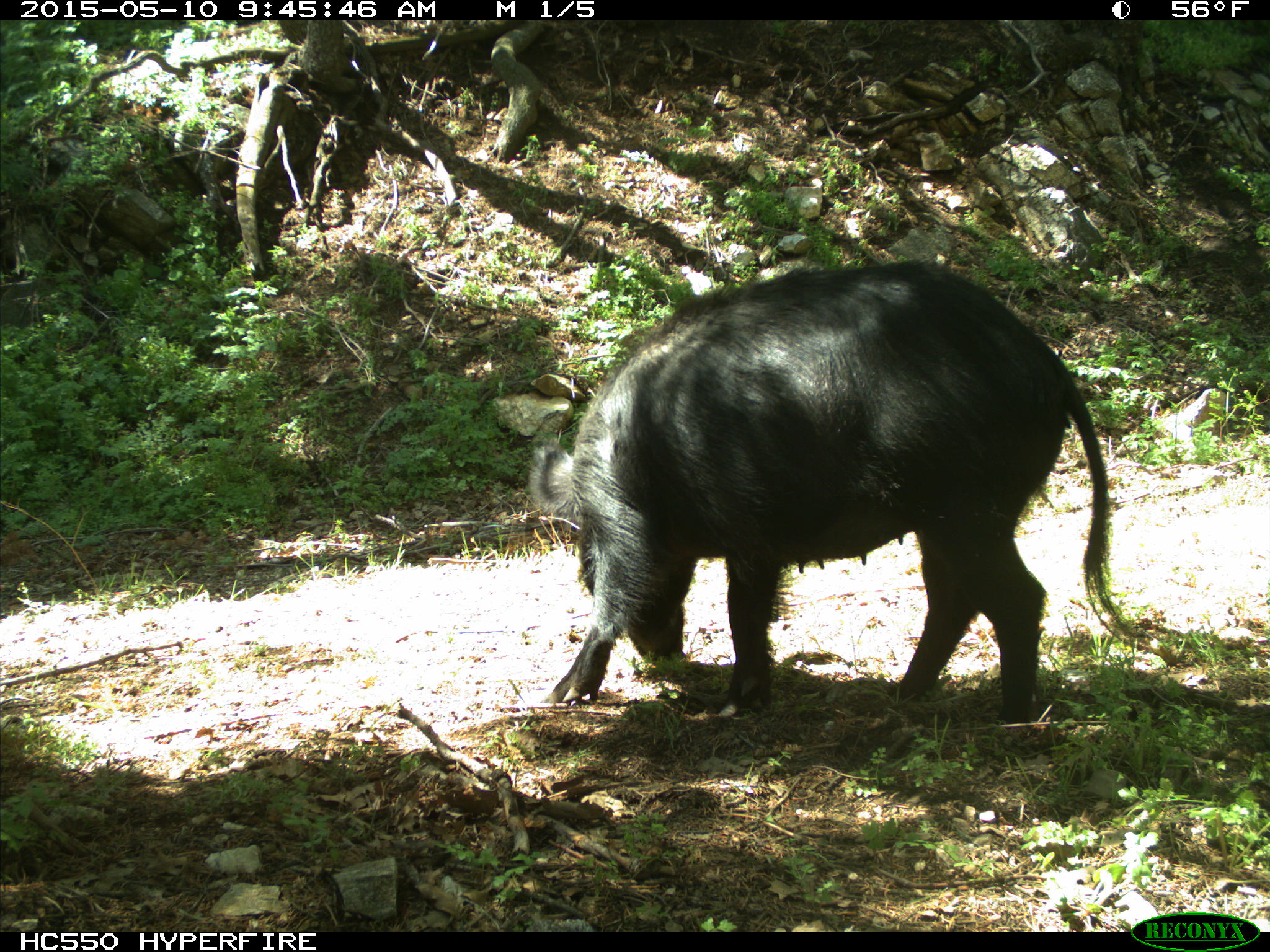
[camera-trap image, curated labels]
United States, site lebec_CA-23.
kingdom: Animalia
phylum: Chordata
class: Mammalia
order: Artiodactyla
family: Suidae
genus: Sus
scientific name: Sus scrofa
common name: wild boar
Sus scrofa (wild boar).